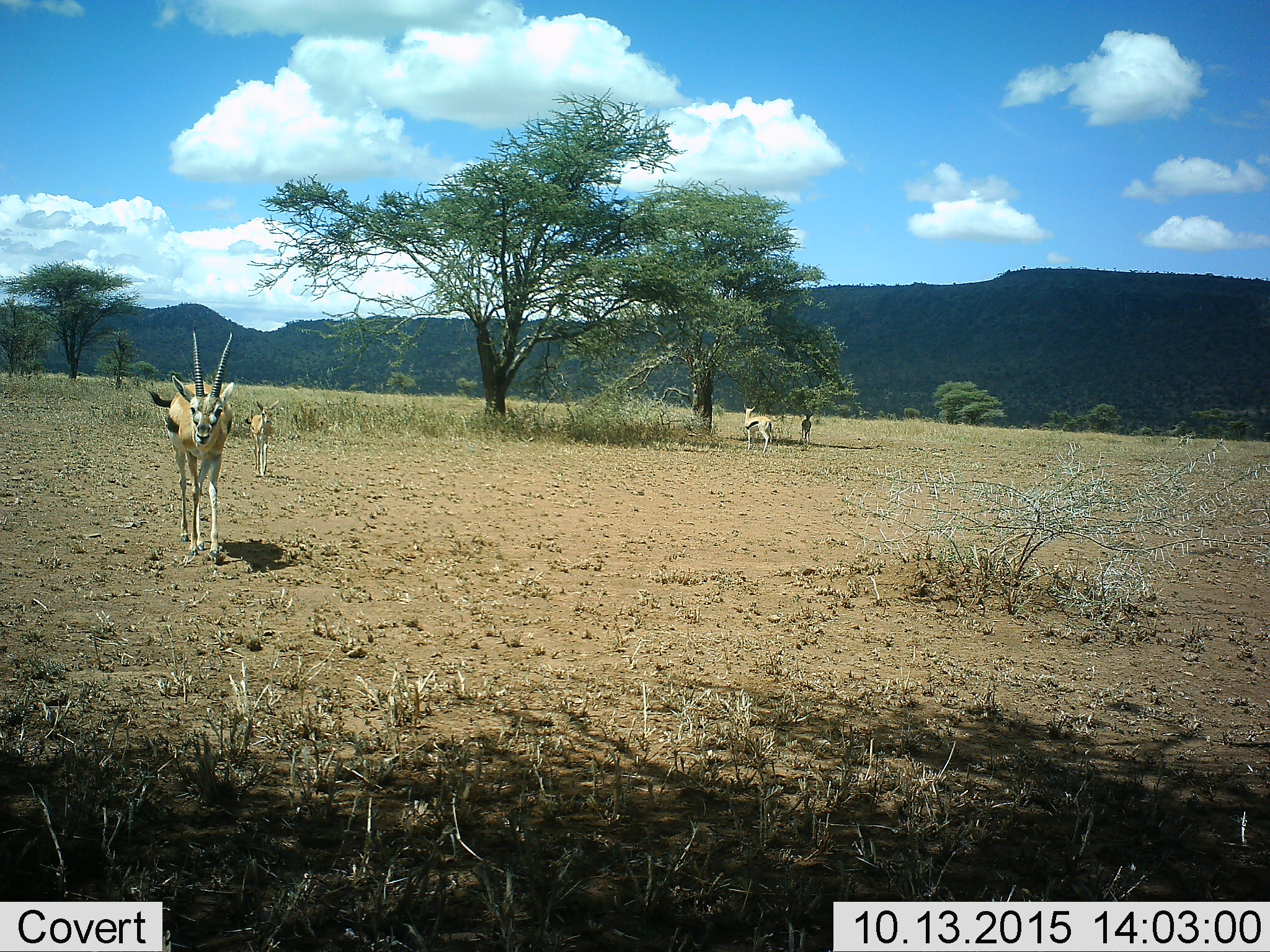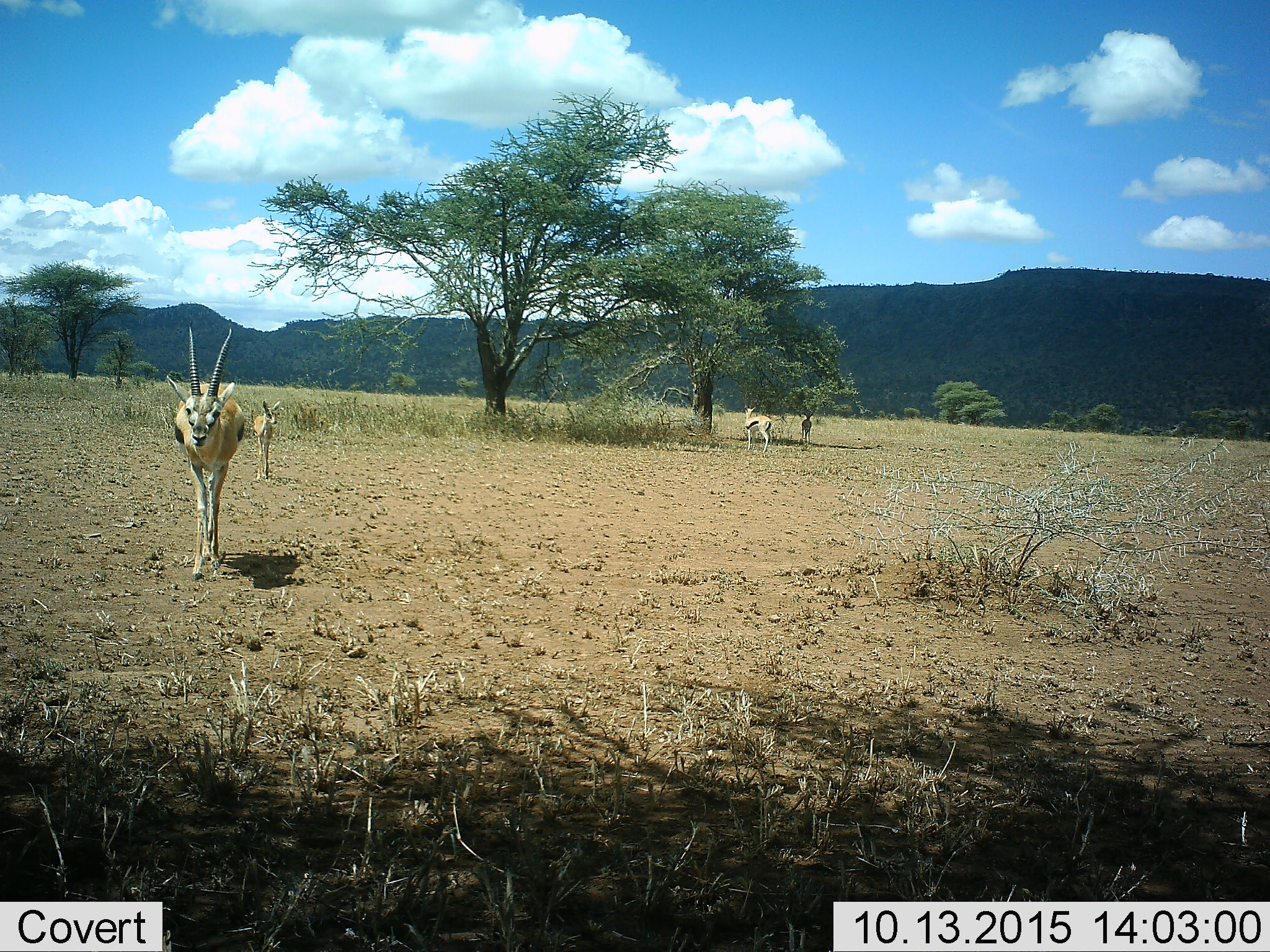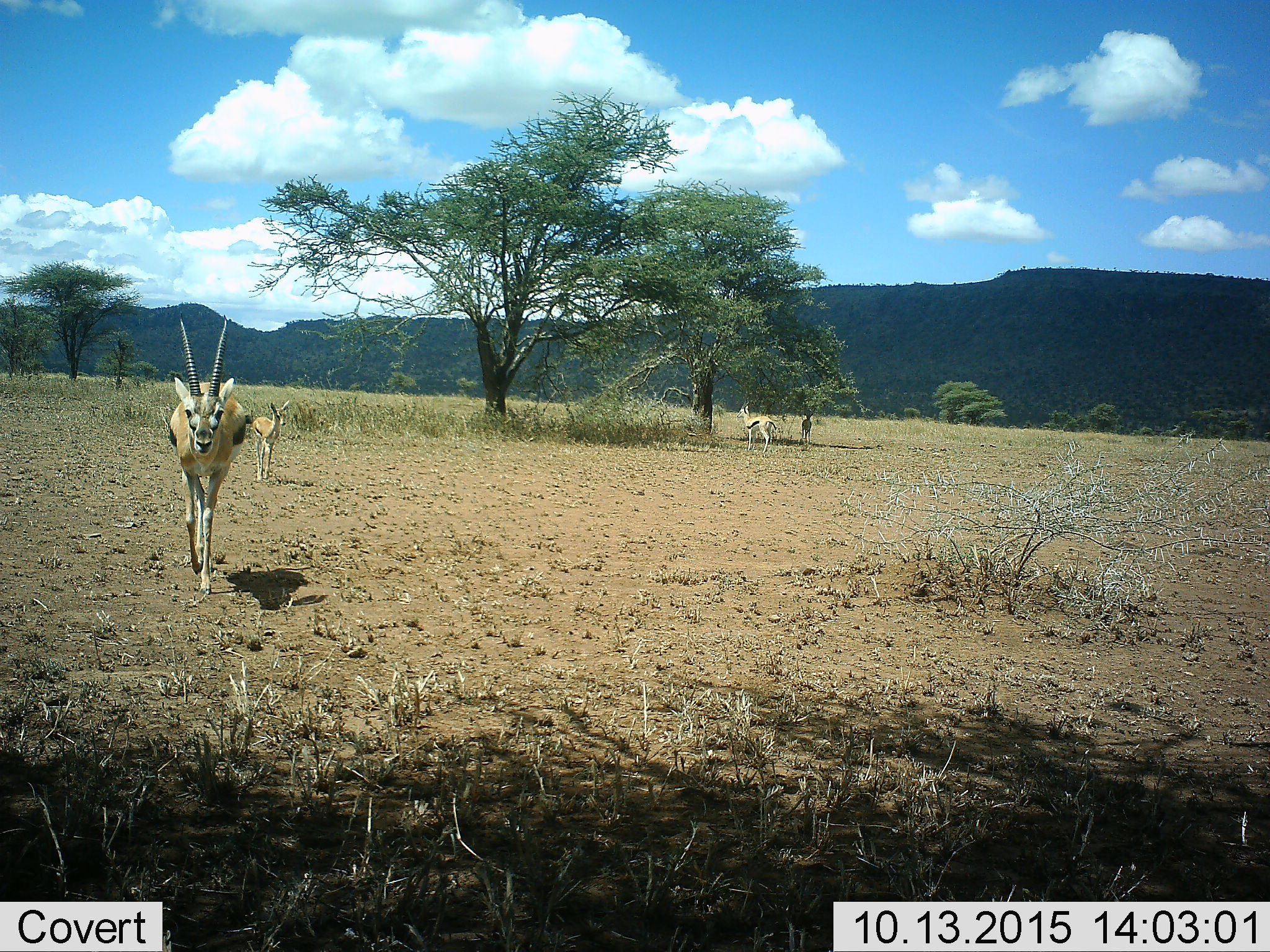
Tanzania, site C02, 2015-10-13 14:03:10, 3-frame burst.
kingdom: Animalia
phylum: Chordata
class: Mammalia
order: Artiodactyla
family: Bovidae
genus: Eudorcas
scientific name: Eudorcas thomsonii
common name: thomson's gazelle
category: gazellethomsons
Gazellethomsons (thomson's gazelle) (Eudorcas thomsonii), count 4. Behavior (volunteer vote fractions): standing 69%, resting 0%, moving 92%, interacting 0%. Young present (vote fraction): 85%. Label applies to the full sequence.